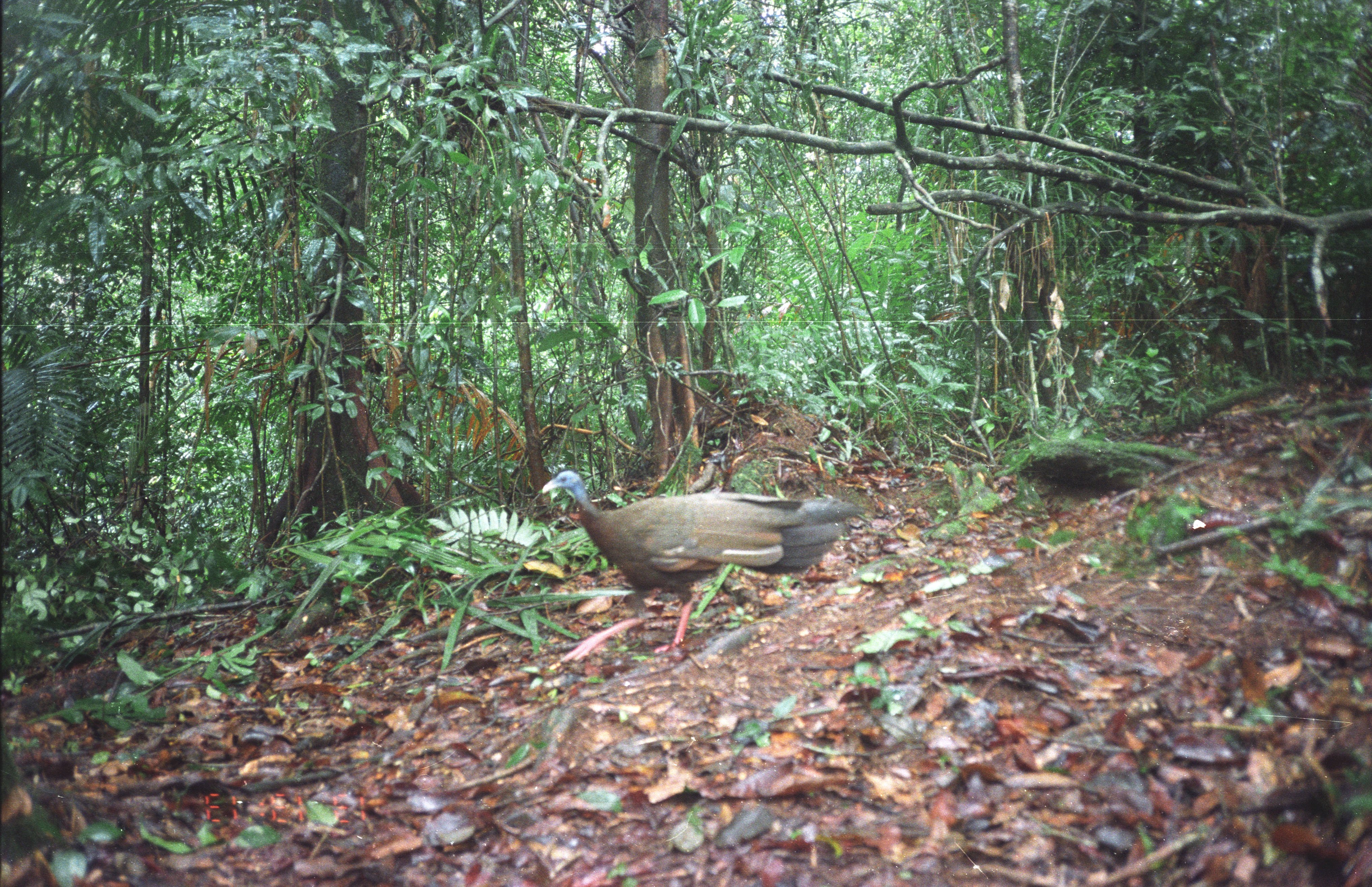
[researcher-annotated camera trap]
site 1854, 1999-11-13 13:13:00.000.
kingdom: Animalia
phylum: Chordata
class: Aves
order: Galliformes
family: Phasianidae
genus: Argusianus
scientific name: Argusianus argus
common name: great argus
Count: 1.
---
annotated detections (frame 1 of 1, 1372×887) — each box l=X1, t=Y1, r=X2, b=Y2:
argusianus argus: l=539, t=466, r=865, b=663